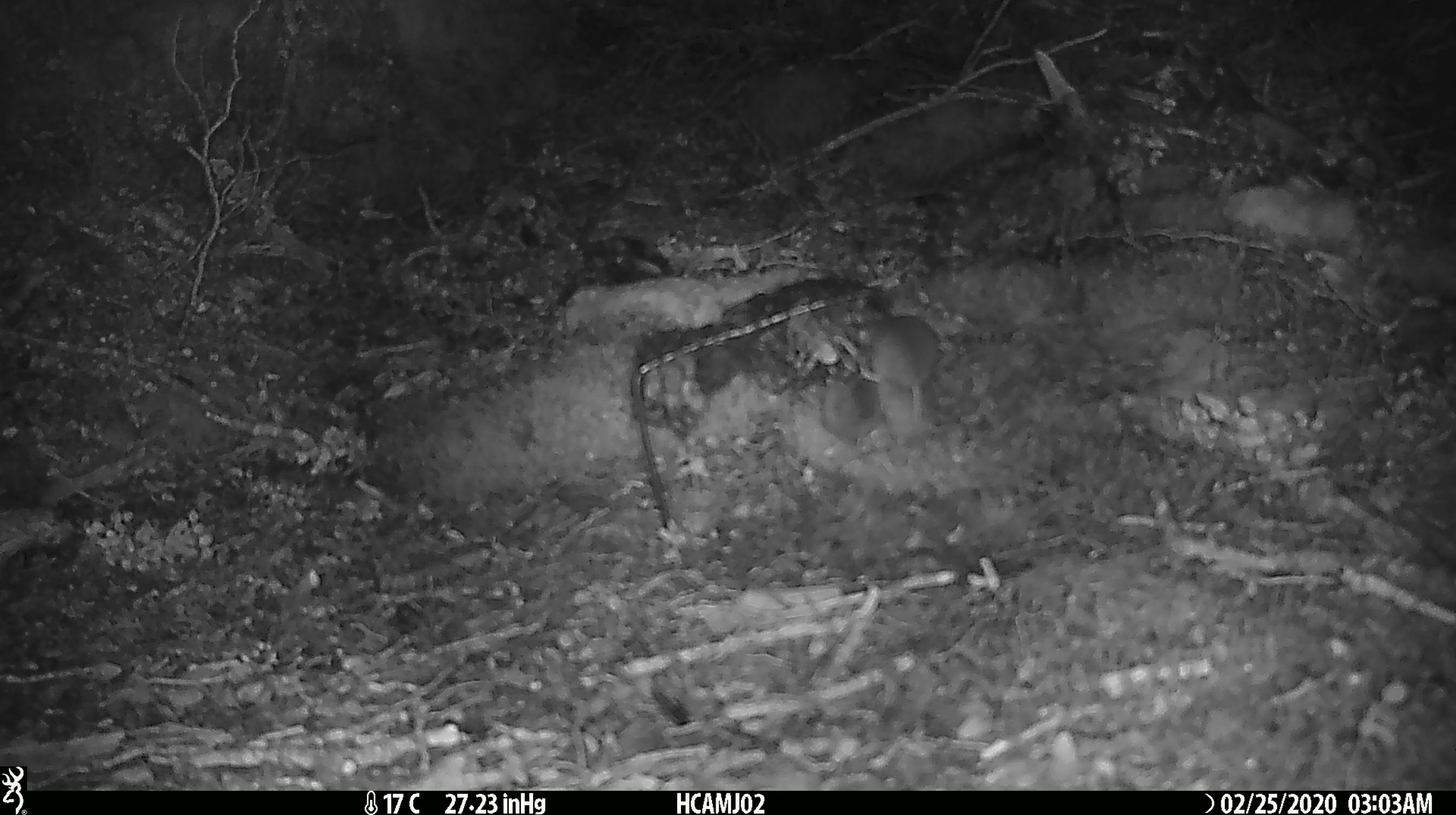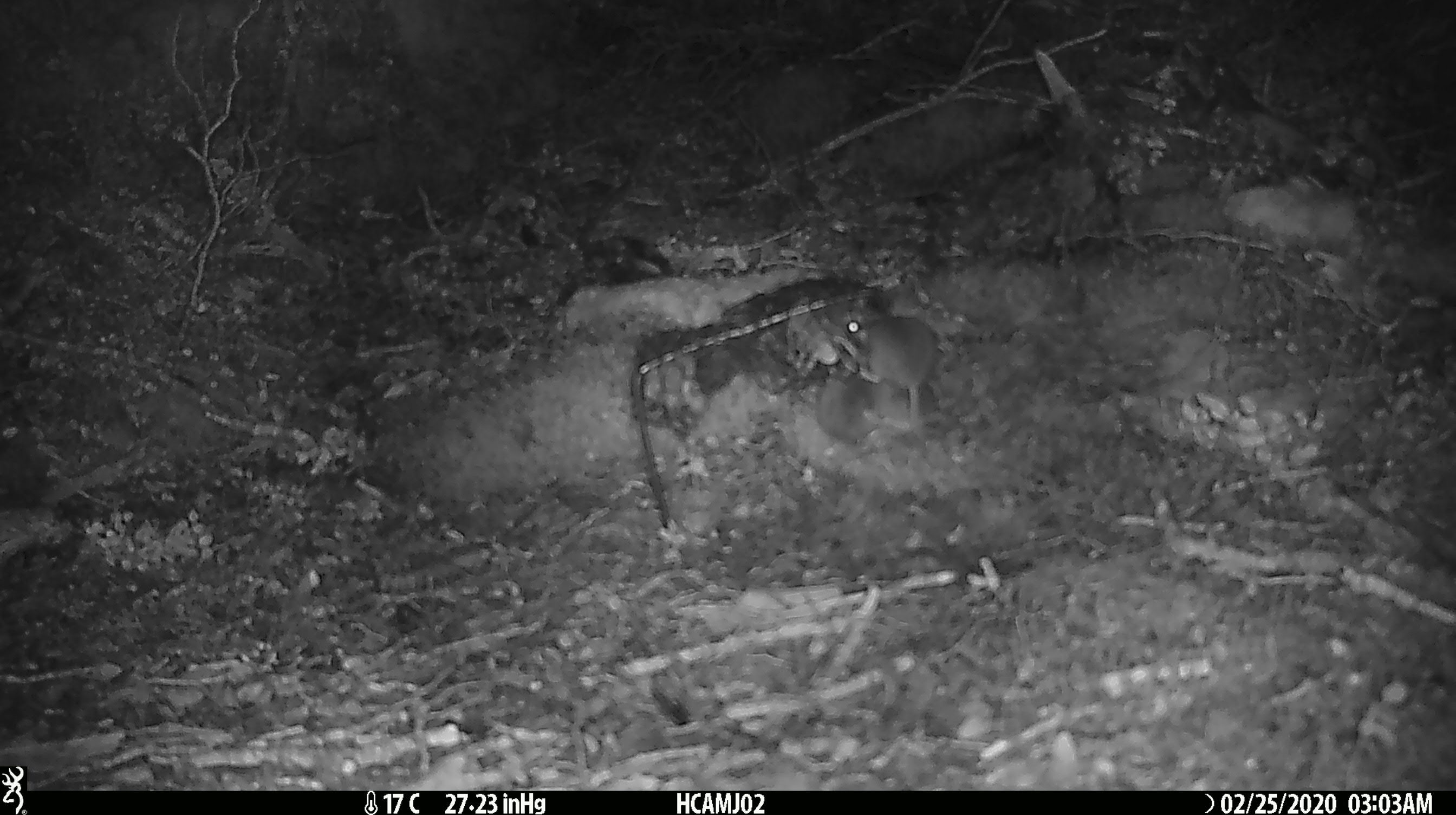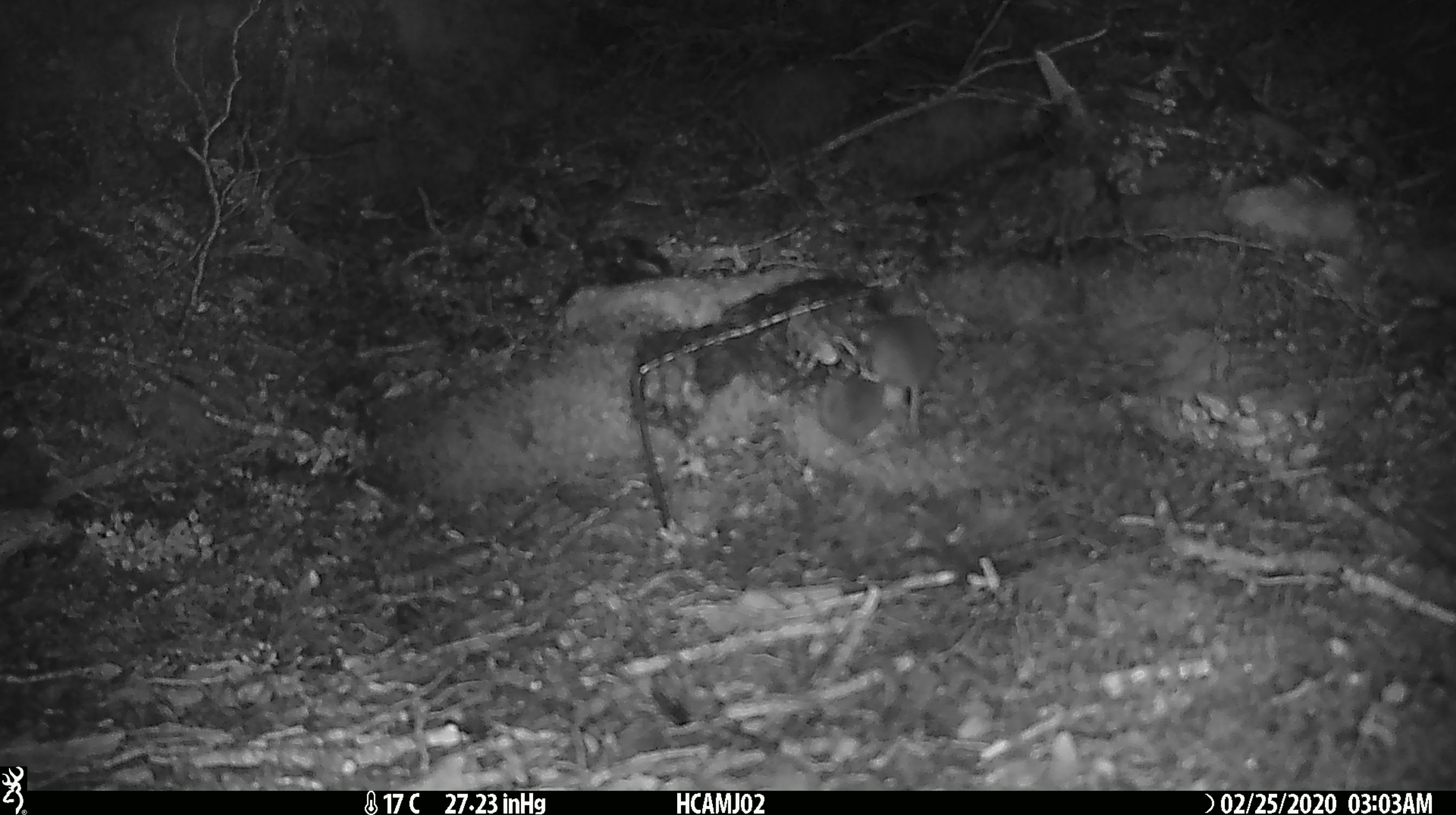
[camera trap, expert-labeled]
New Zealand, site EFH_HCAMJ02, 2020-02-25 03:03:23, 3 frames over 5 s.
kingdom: Animalia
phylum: Chordata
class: Mammalia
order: Rodentia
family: Muridae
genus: Mus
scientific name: Mus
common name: mouse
Mouse (Mus).